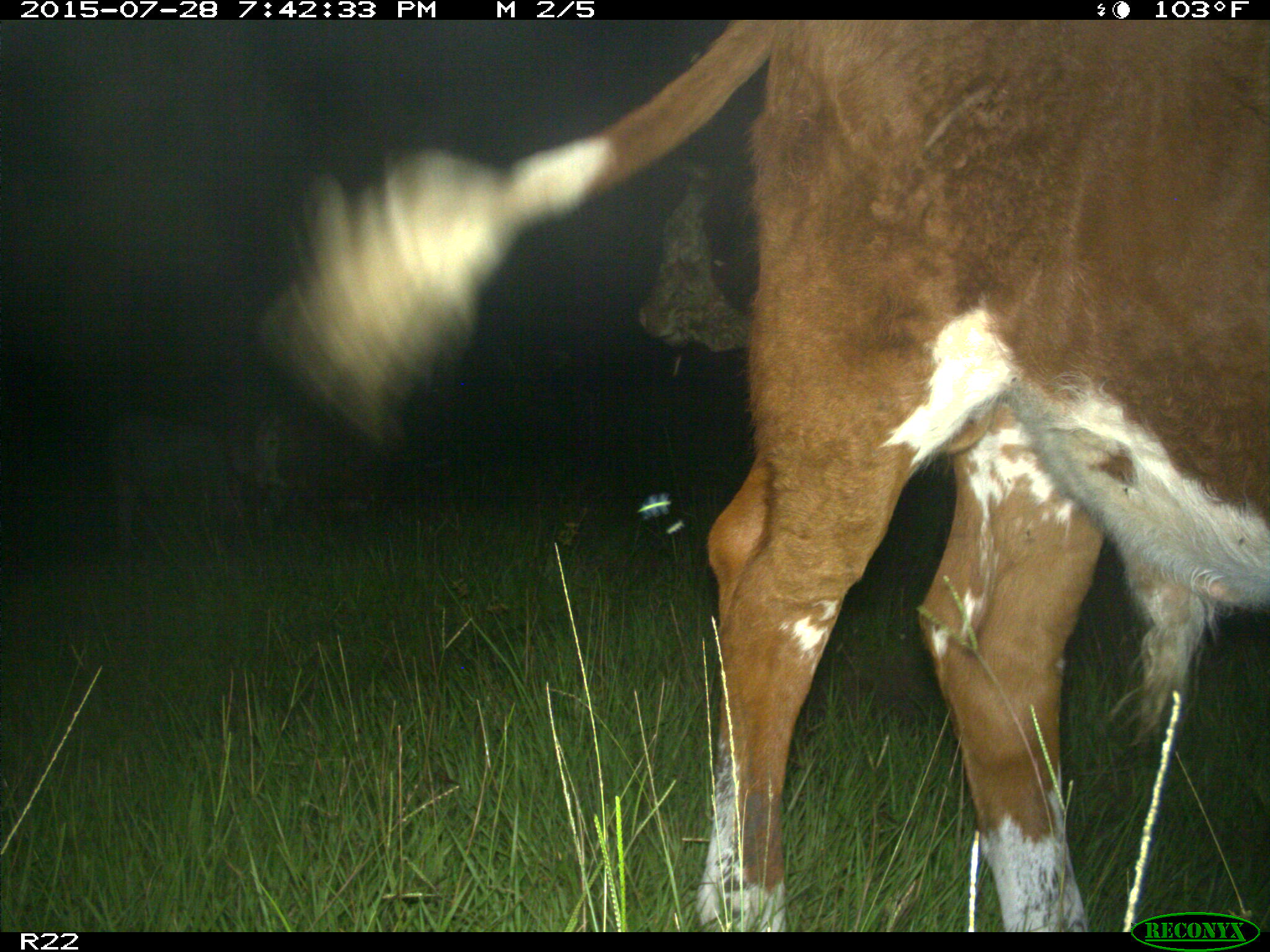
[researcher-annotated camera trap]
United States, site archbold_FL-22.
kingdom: Animalia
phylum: Chordata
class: Mammalia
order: Artiodactyla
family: Bovidae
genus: Bos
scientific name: Bos taurus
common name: domestic cow